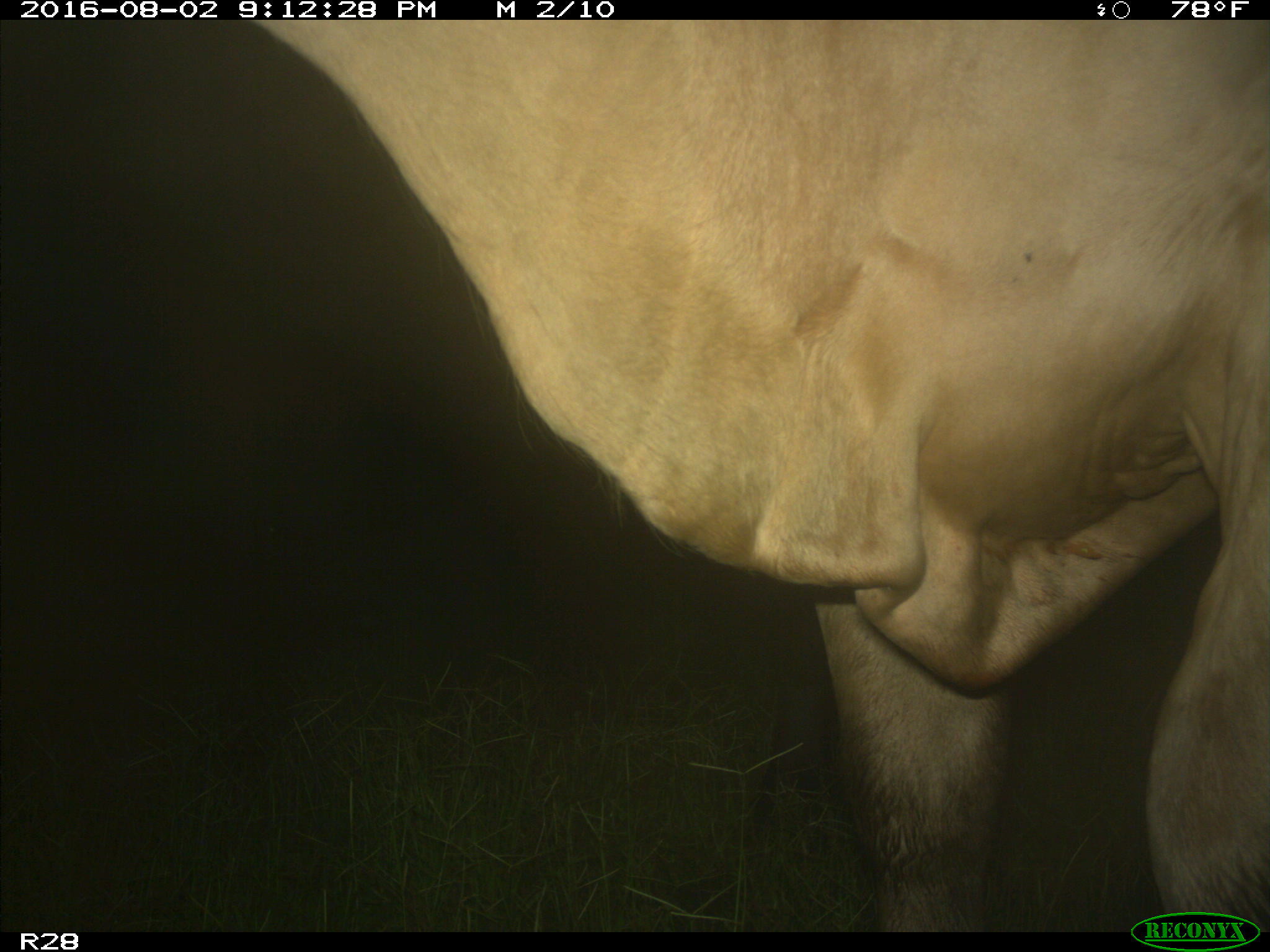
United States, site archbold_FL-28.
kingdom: Animalia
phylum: Chordata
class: Mammalia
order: Artiodactyla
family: Bovidae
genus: Bos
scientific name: Bos taurus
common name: domestic cow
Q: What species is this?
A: Bos taurus (domestic cow).